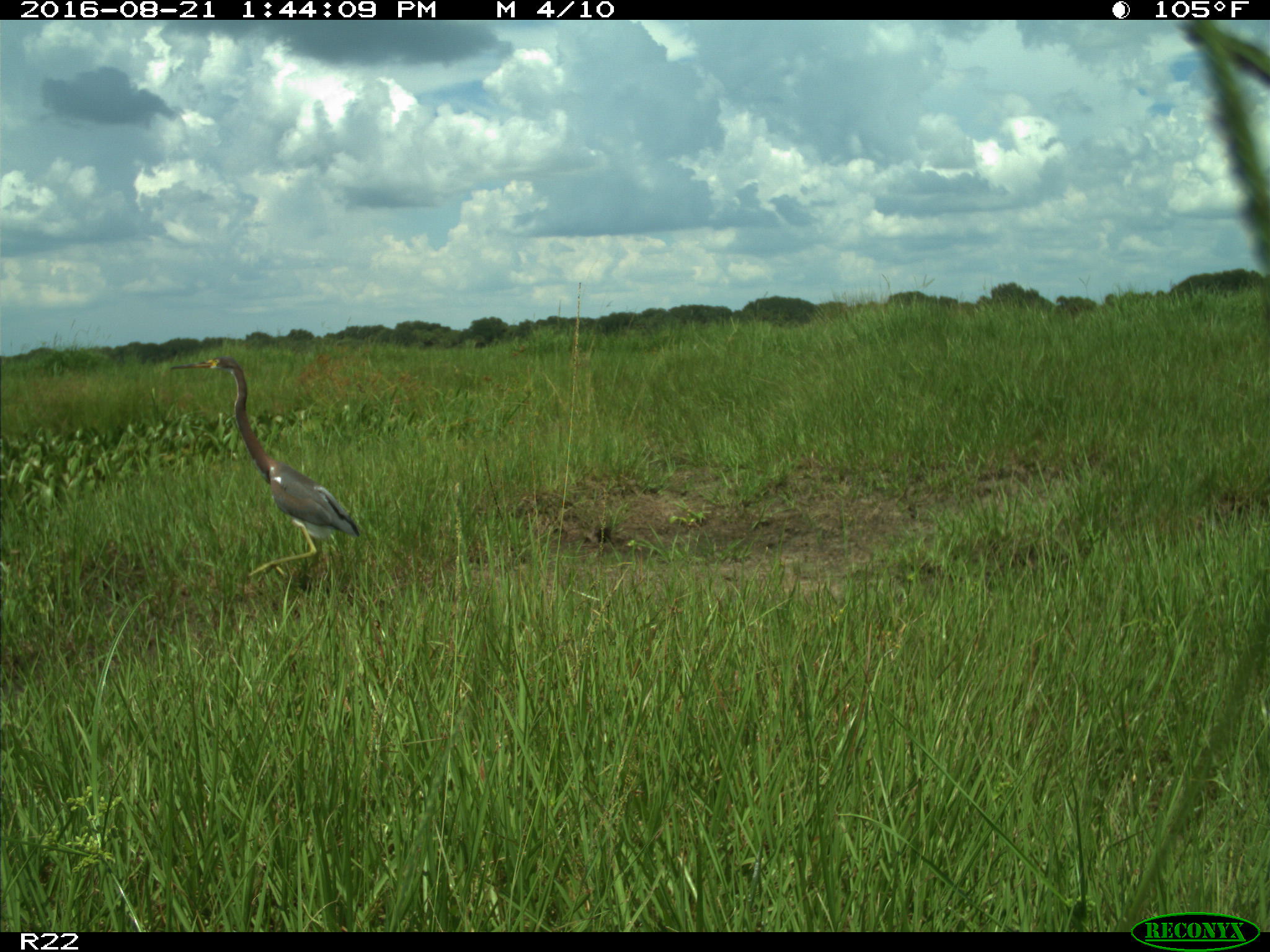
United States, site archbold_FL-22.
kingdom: Animalia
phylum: Chordata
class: Aves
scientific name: Aves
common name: birds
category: unidentified bird